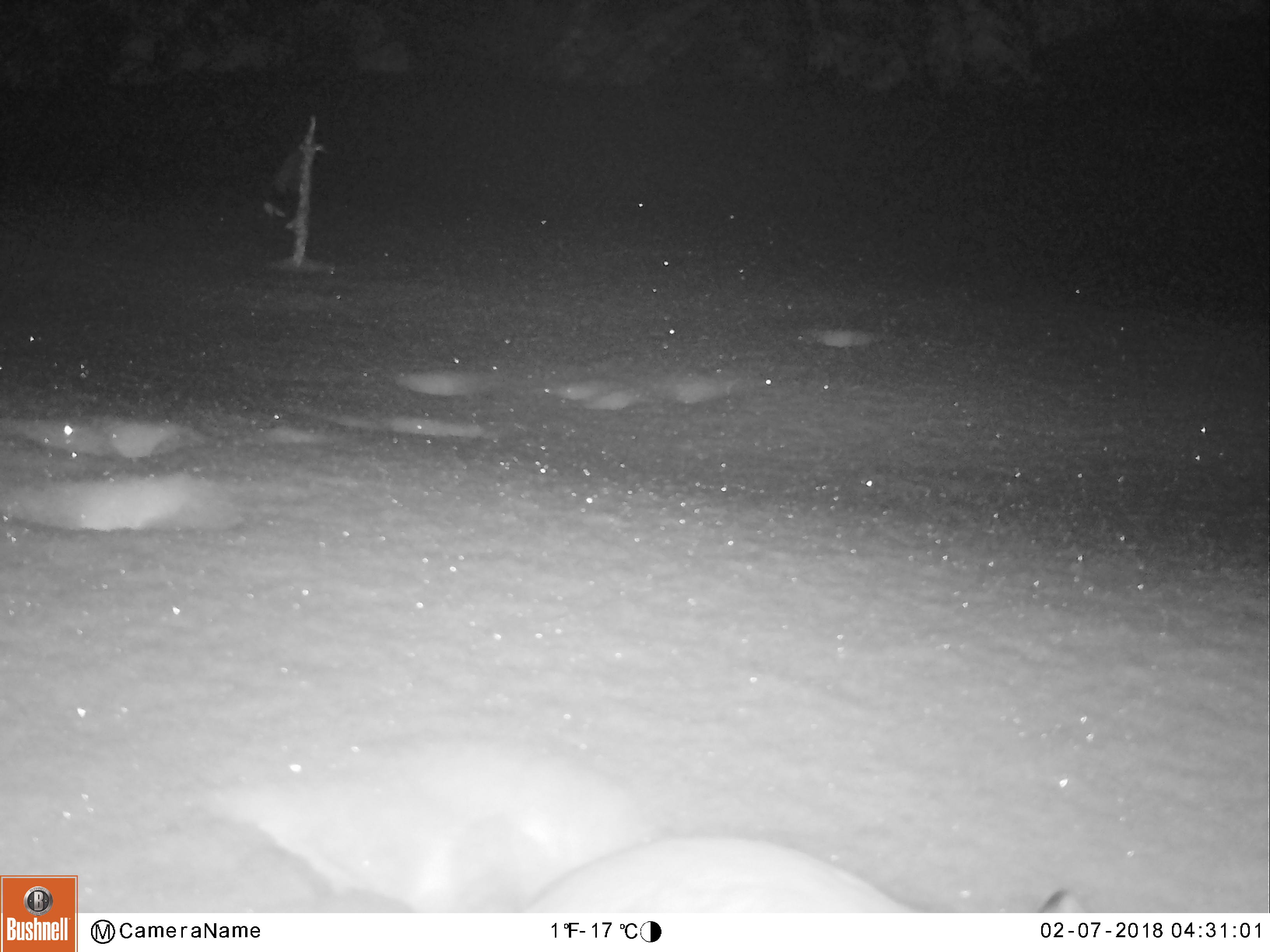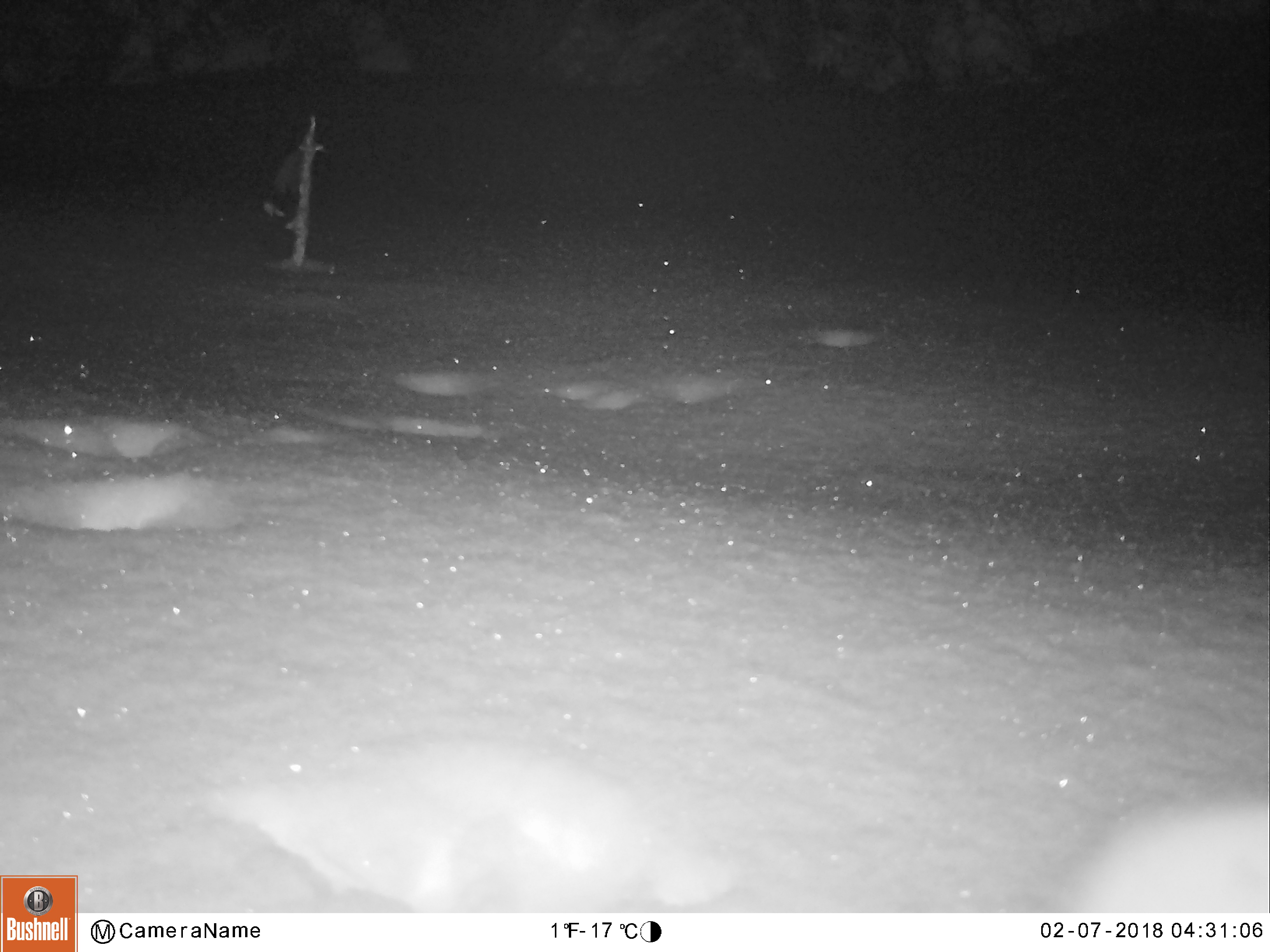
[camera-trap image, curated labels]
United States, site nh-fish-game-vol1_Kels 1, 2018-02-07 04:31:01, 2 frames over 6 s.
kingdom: Animalia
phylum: Chordata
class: Mammalia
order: Lagomorpha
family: Leporidae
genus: Lepus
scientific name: Lepus americanus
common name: snowshoe hare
Snowshoe hare (Lepus americanus).